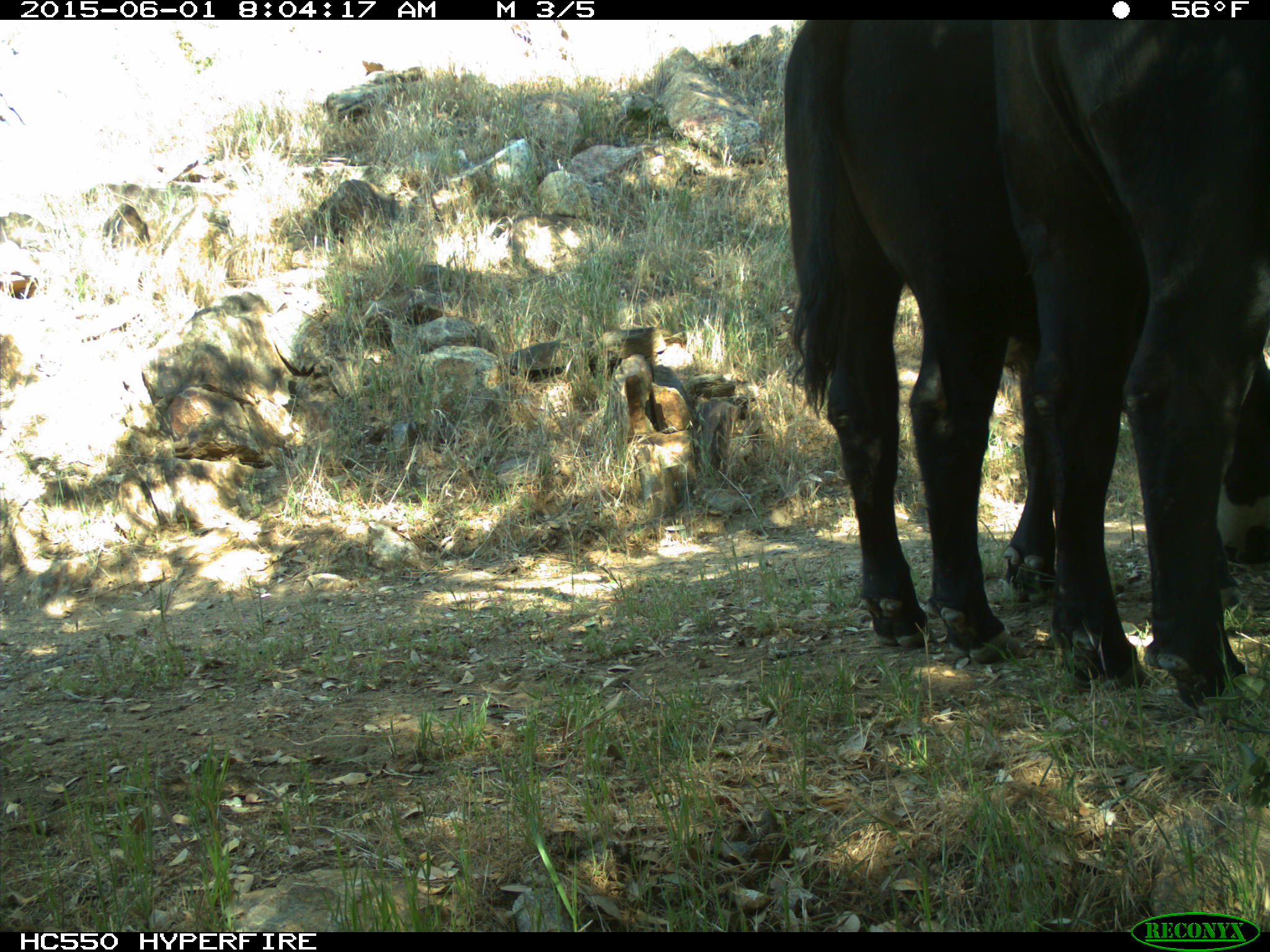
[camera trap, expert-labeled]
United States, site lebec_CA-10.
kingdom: Animalia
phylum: Chordata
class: Mammalia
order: Artiodactyla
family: Bovidae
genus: Bos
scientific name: Bos taurus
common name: domestic cow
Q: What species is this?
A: Bos taurus (domestic cow).